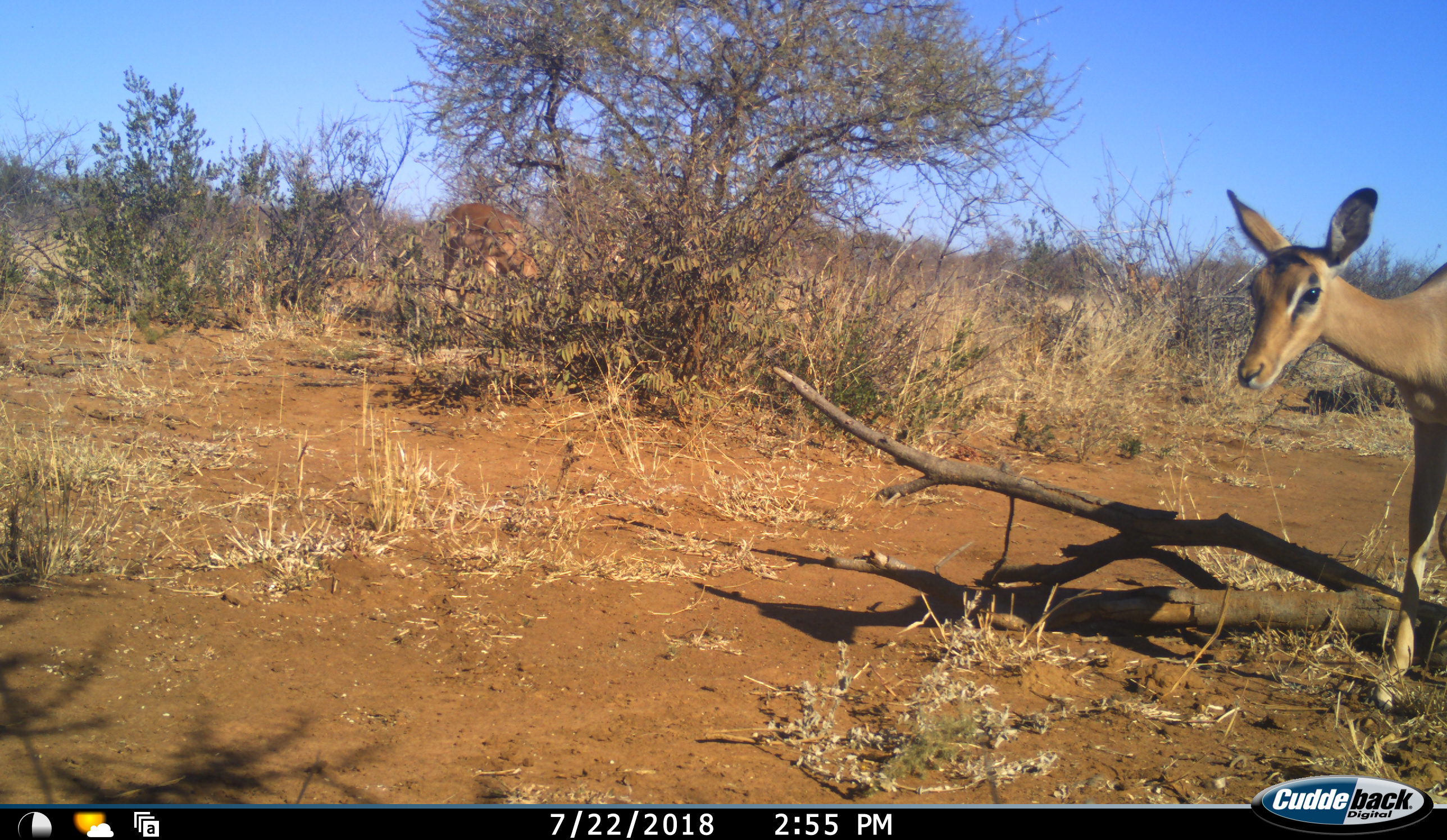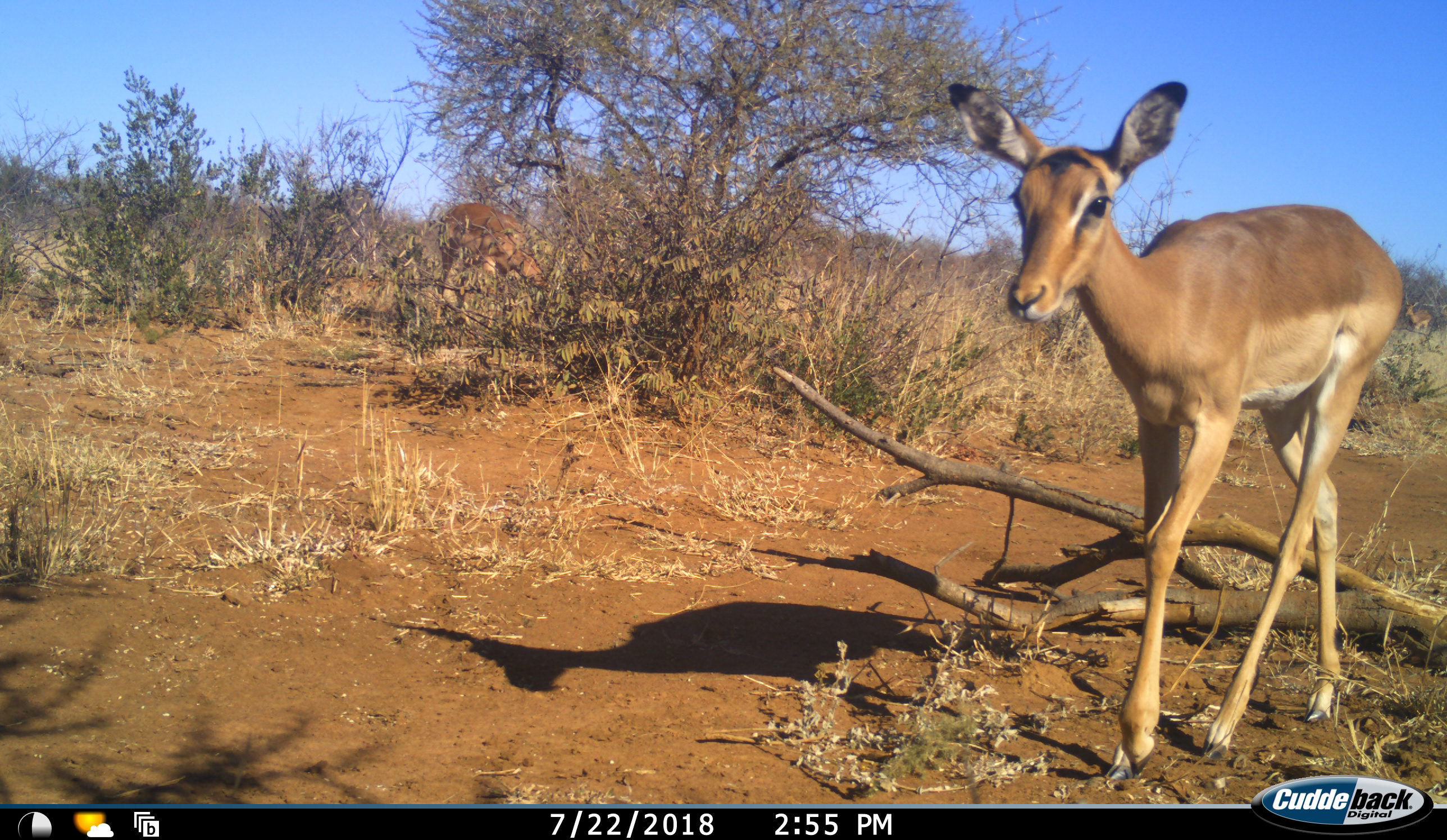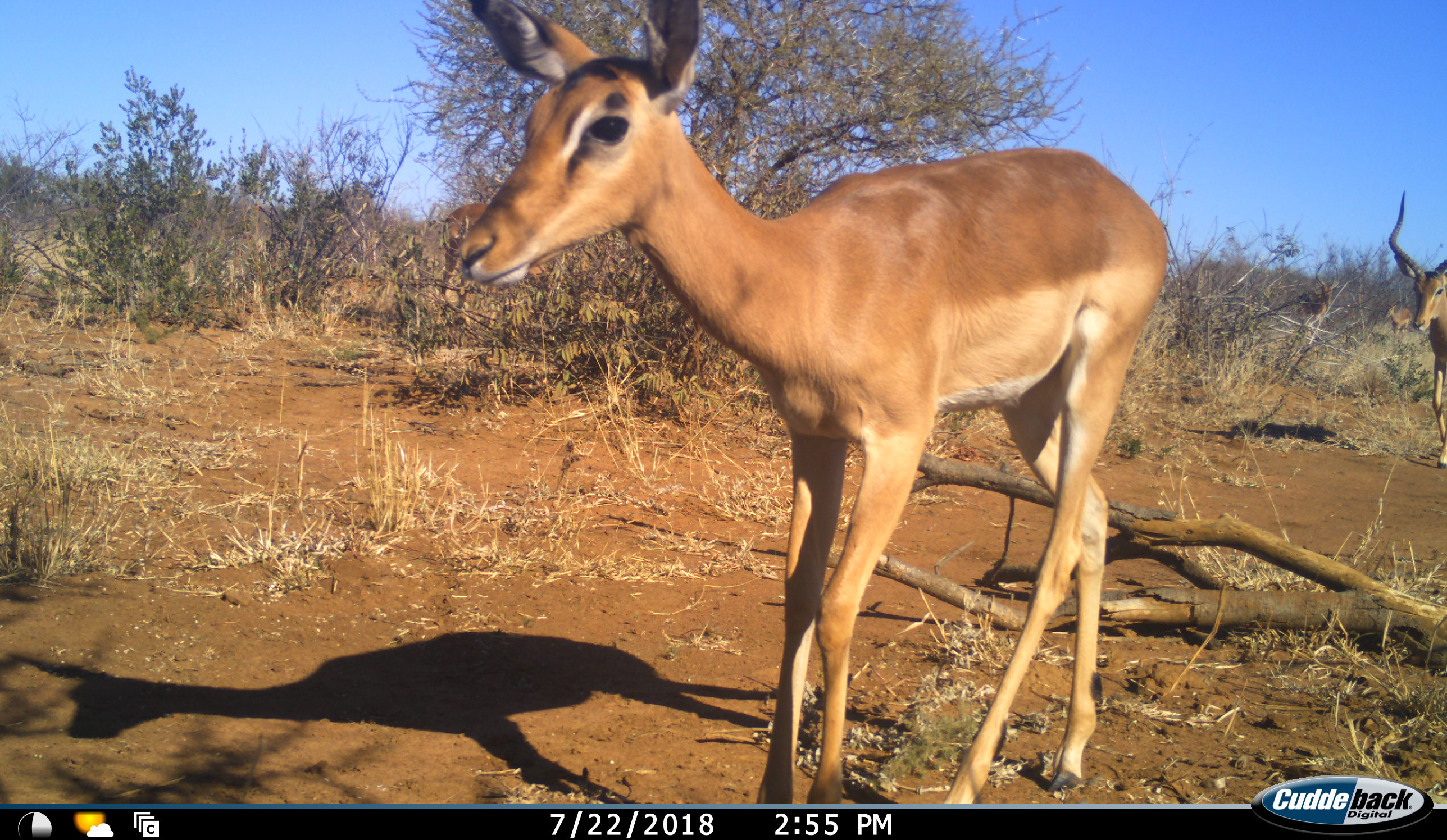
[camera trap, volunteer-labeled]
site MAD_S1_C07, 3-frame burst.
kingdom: Animalia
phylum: Chordata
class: Mammalia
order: Artiodactyla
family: Bovidae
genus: Aepyceros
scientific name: Aepyceros melampus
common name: impala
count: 3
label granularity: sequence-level